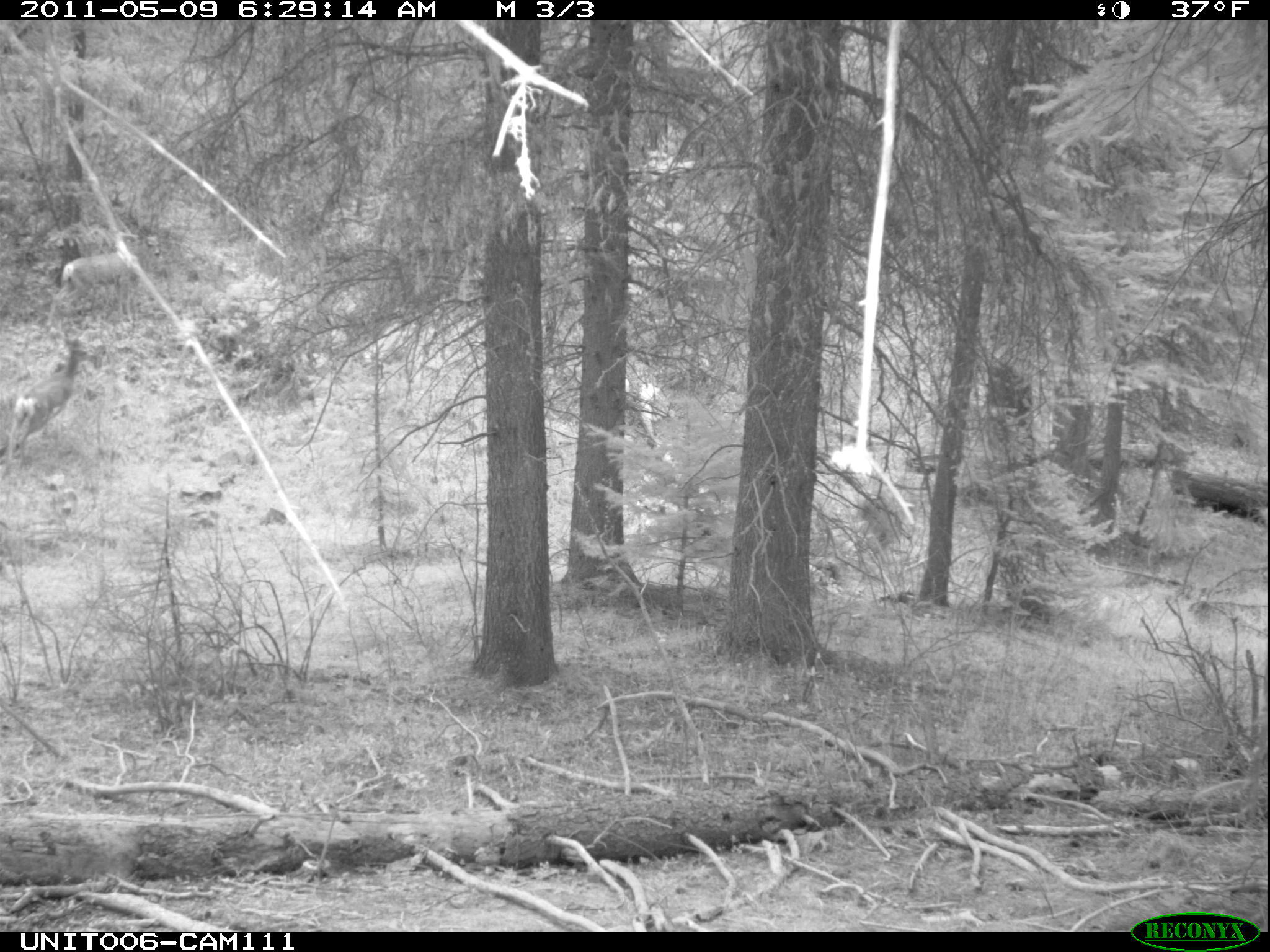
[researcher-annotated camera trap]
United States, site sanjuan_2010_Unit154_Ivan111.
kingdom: Animalia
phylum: Chordata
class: Mammalia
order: Artiodactyla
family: Cervidae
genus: Odocoileus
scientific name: Odocoileus hemionus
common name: mule deer